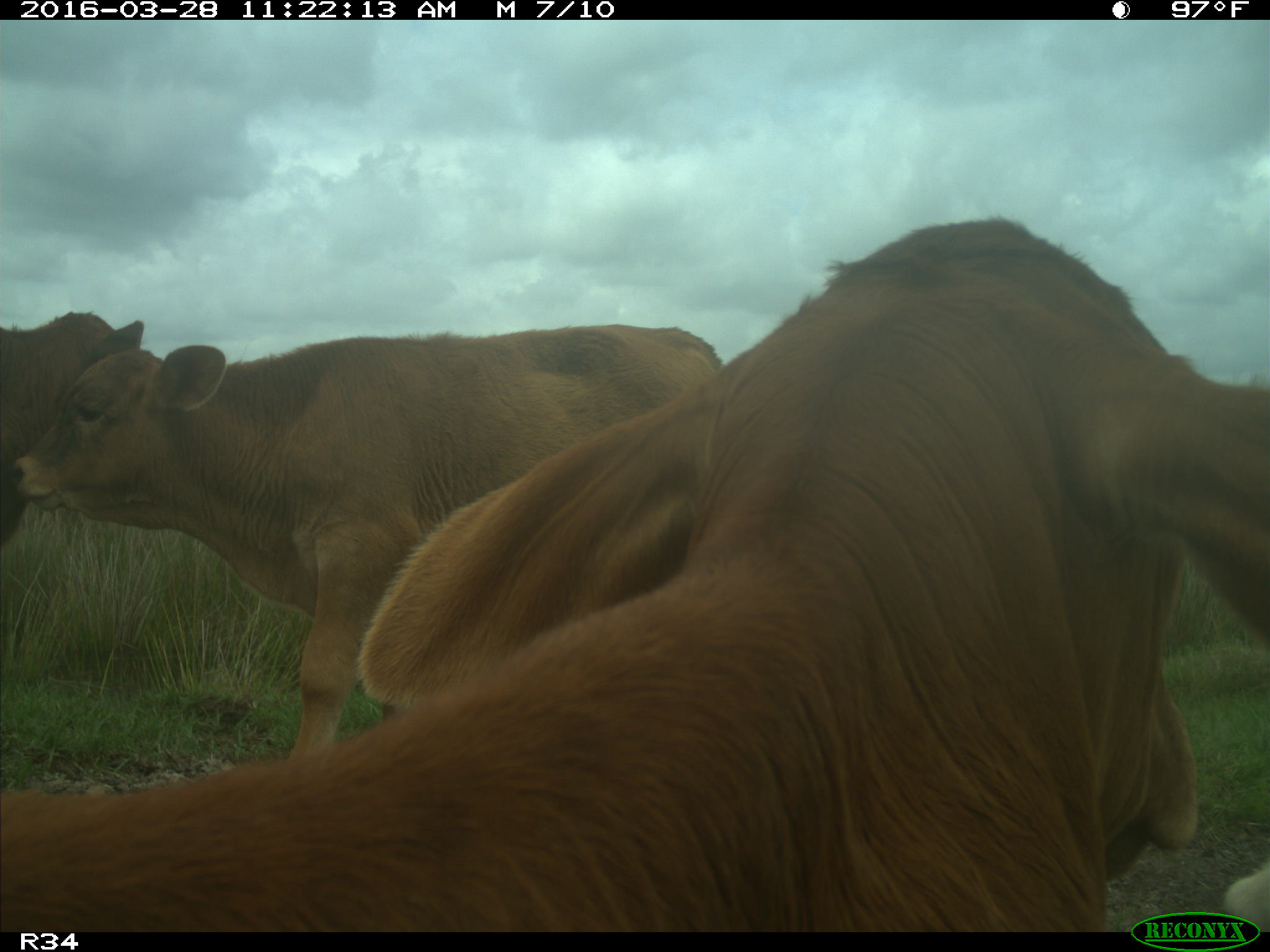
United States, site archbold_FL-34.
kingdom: Animalia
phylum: Chordata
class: Mammalia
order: Artiodactyla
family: Bovidae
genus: Bos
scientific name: Bos taurus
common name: domestic cow